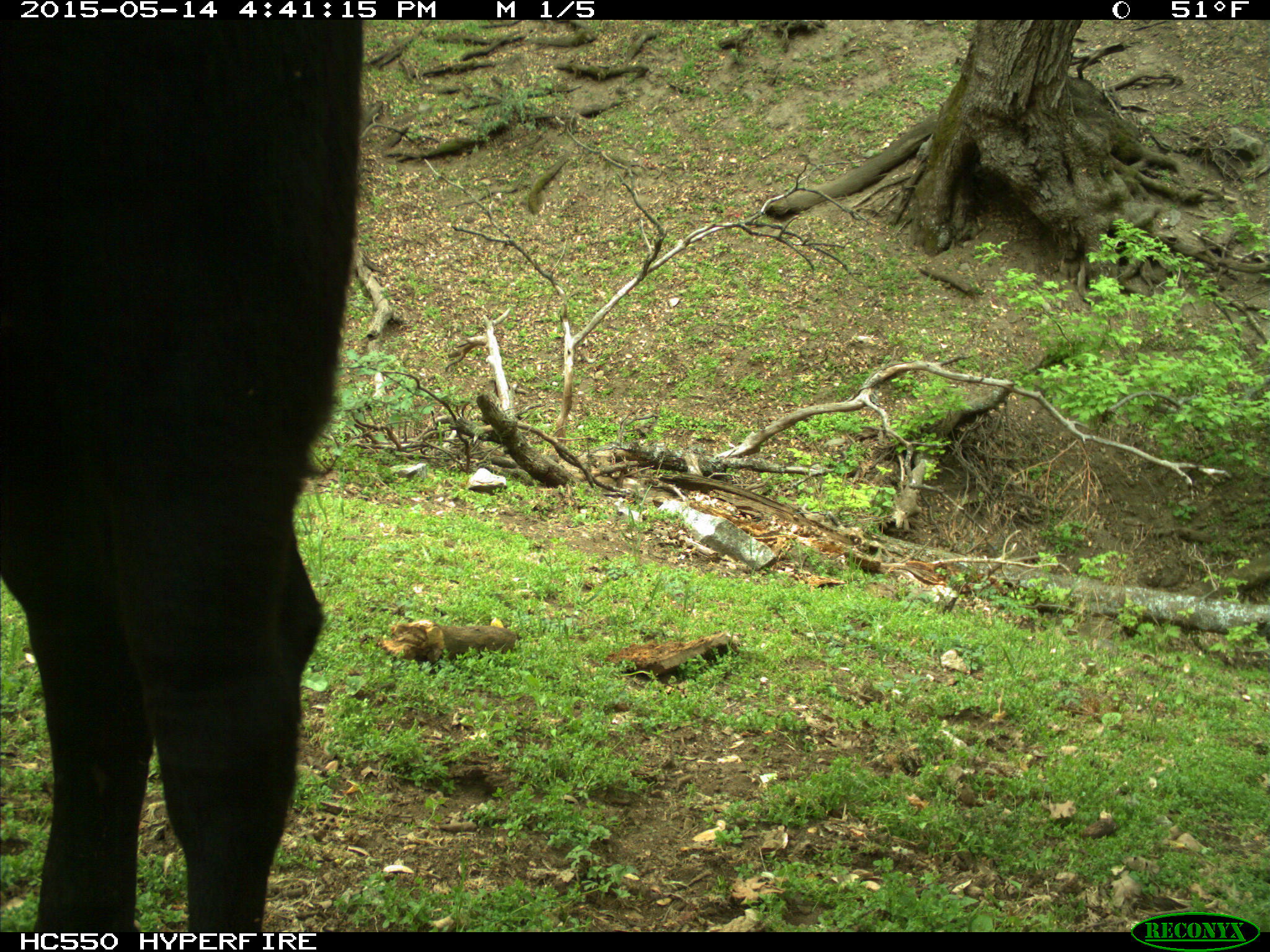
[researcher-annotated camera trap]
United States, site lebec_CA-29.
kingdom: Animalia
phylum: Chordata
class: Mammalia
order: Artiodactyla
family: Bovidae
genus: Bos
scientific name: Bos taurus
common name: domestic cow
Bos taurus (domestic cow).